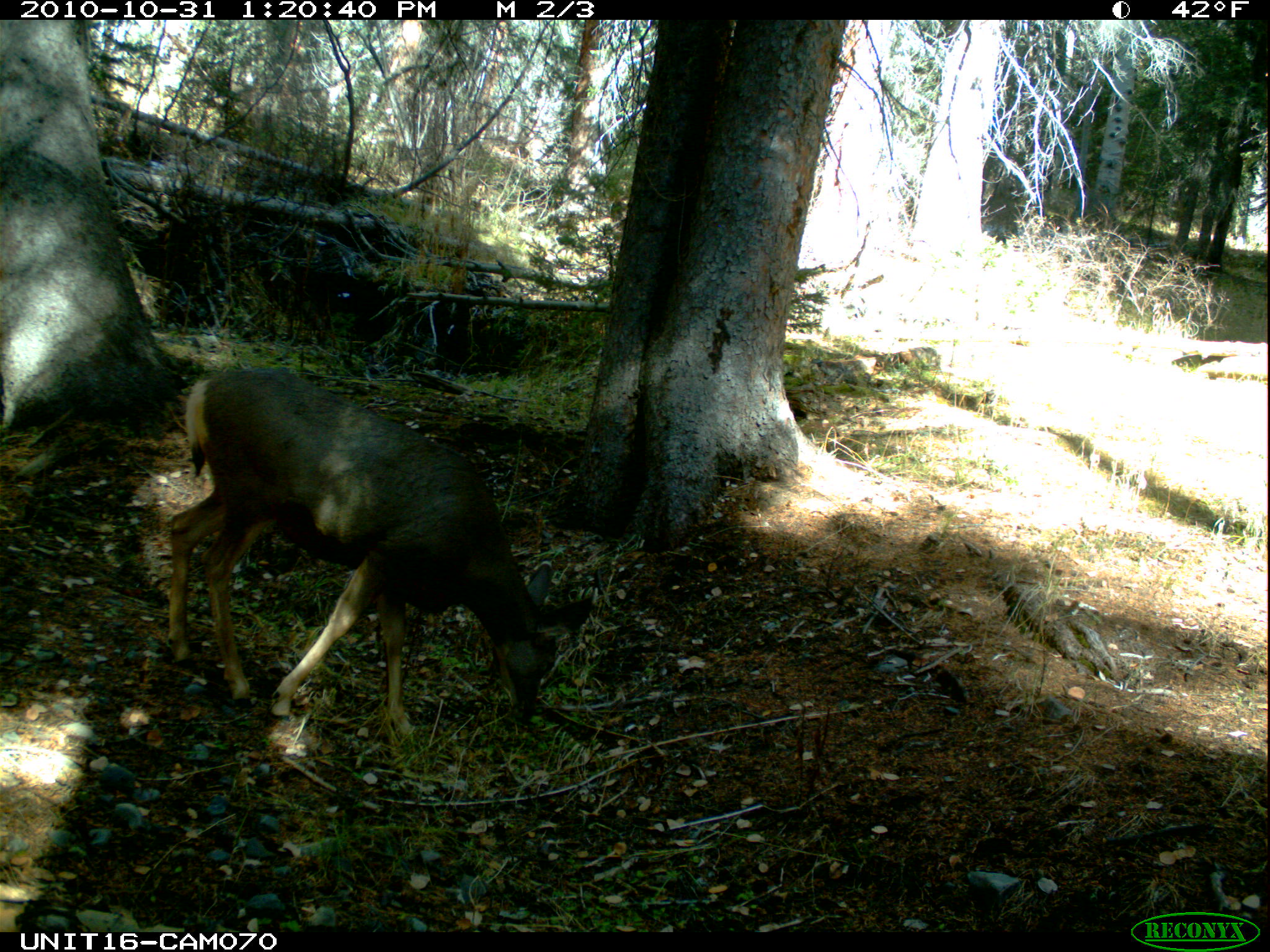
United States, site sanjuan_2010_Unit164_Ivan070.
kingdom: Animalia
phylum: Chordata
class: Mammalia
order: Artiodactyla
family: Cervidae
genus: Odocoileus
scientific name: Odocoileus hemionus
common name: mule deer